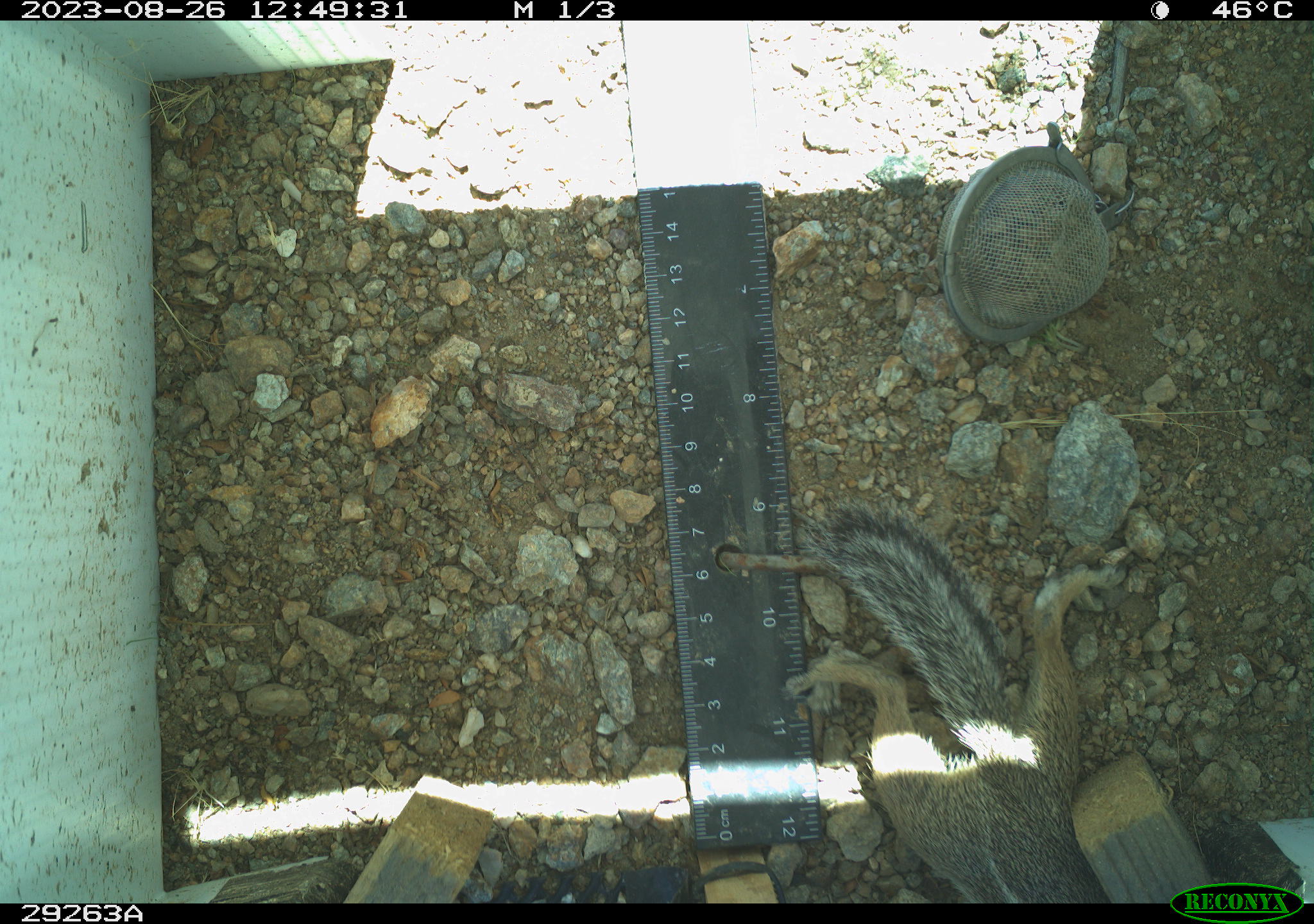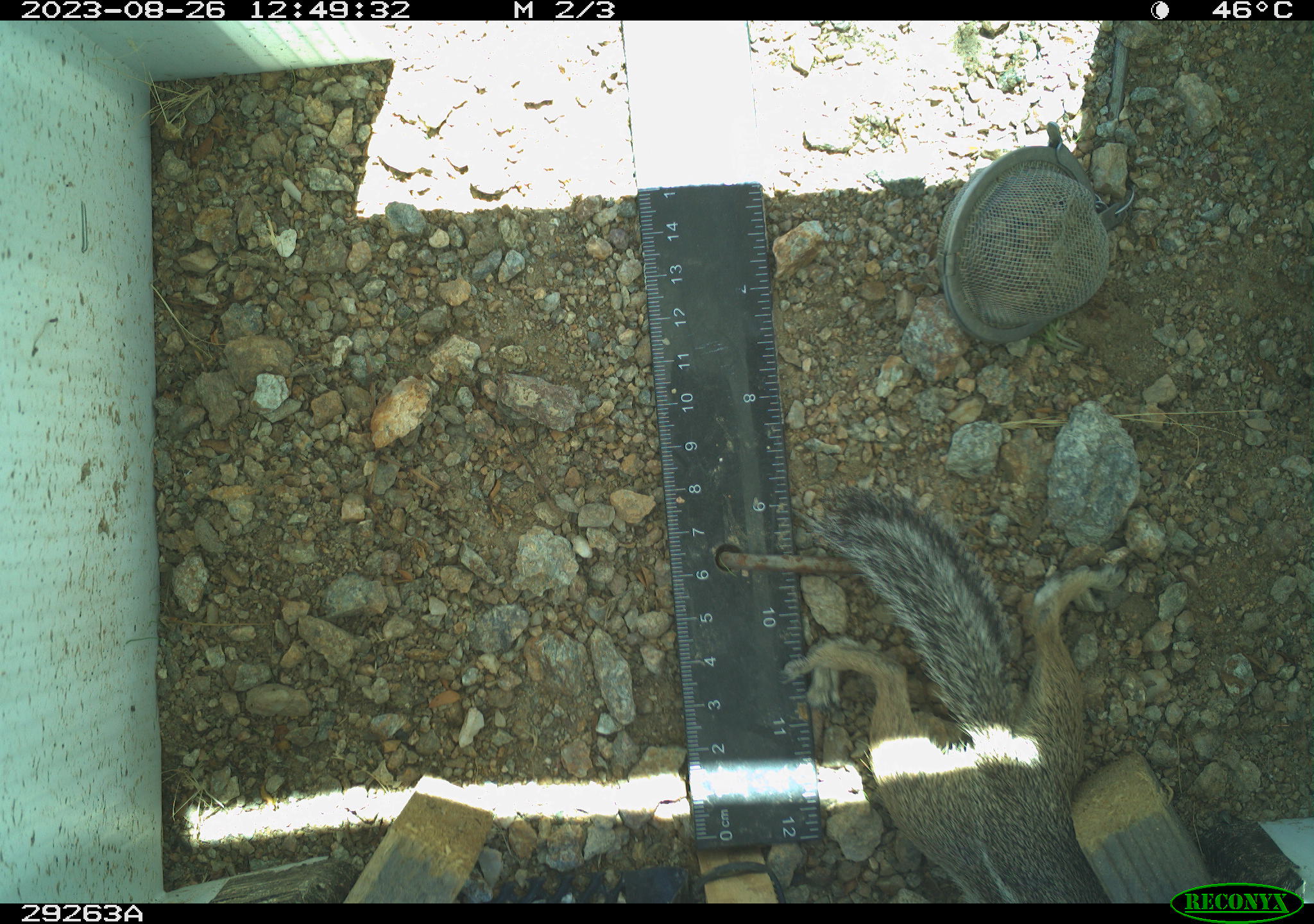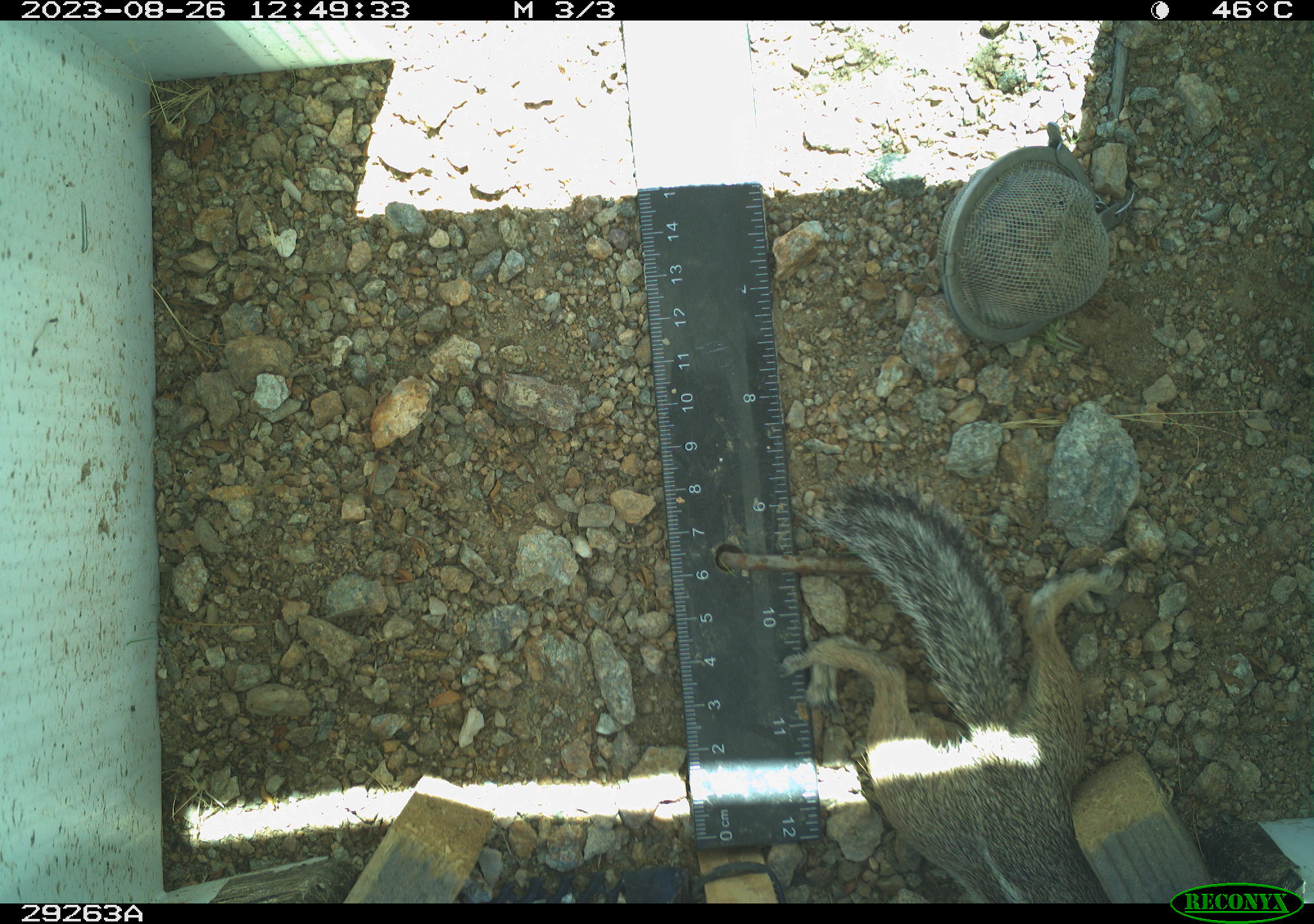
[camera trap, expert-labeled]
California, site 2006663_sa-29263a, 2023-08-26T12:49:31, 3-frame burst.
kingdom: Animalia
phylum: Chordata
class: Mammalia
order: Rodentia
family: Sciuridae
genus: Ammospermophilus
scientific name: Ammospermophilus leucurus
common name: white-tailed antelope squirrel